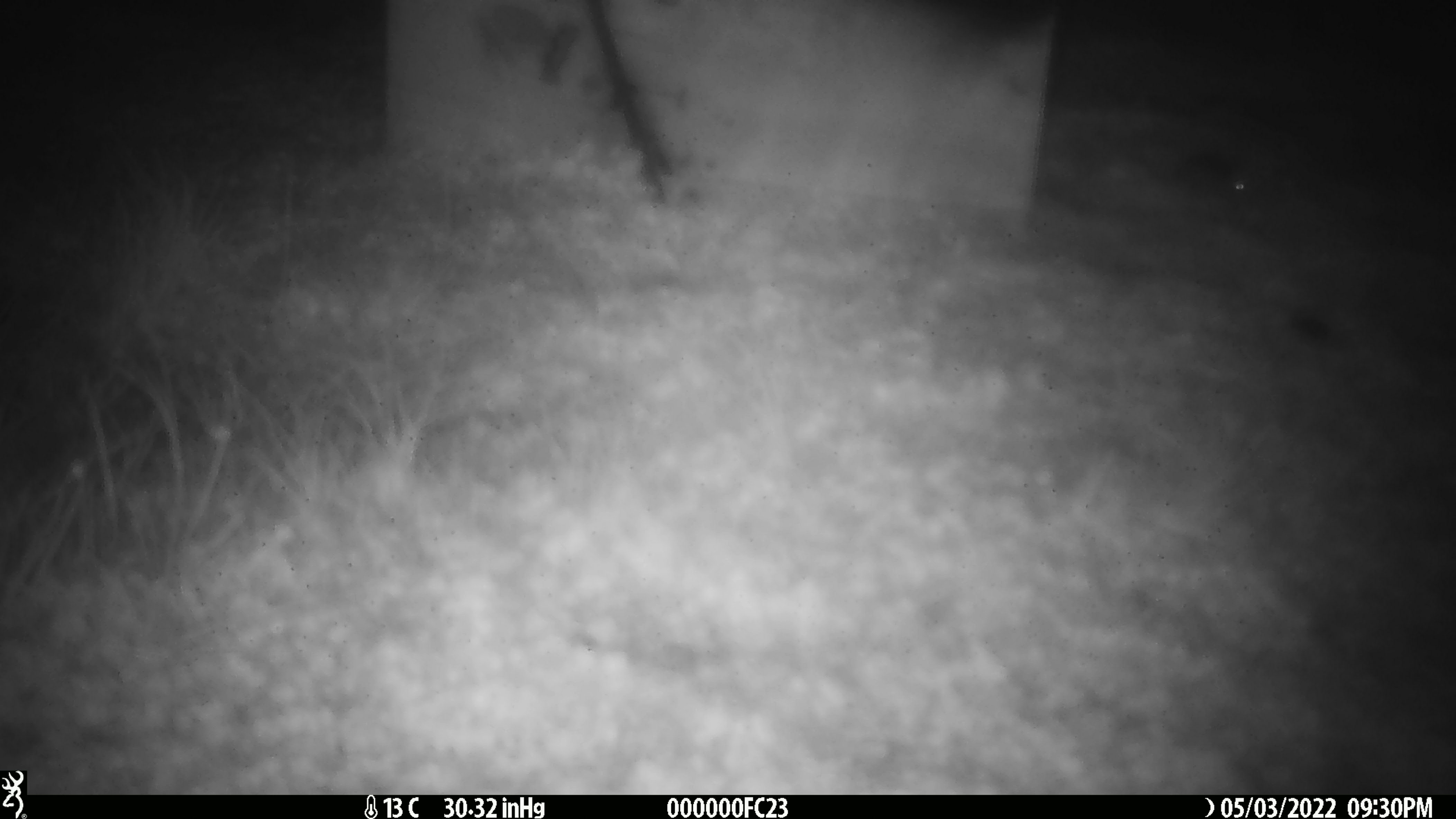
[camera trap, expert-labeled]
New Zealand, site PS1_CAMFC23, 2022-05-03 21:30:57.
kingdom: Animalia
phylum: Chordata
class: Mammalia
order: Rodentia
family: Muridae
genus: Mus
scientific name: Mus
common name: mouse